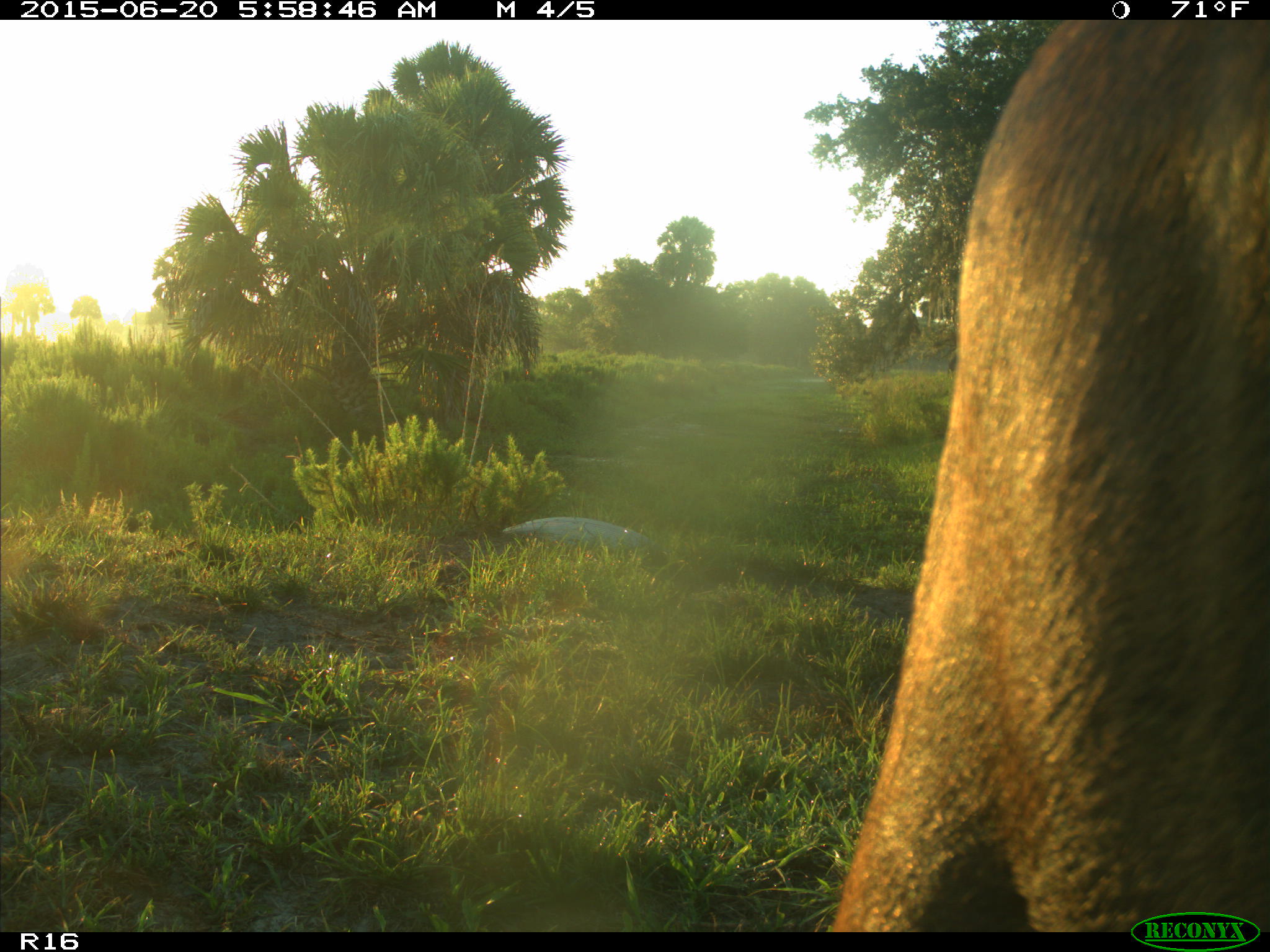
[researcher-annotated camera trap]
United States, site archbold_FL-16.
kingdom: Animalia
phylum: Chordata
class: Mammalia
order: Artiodactyla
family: Bovidae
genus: Bos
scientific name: Bos taurus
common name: domestic cow